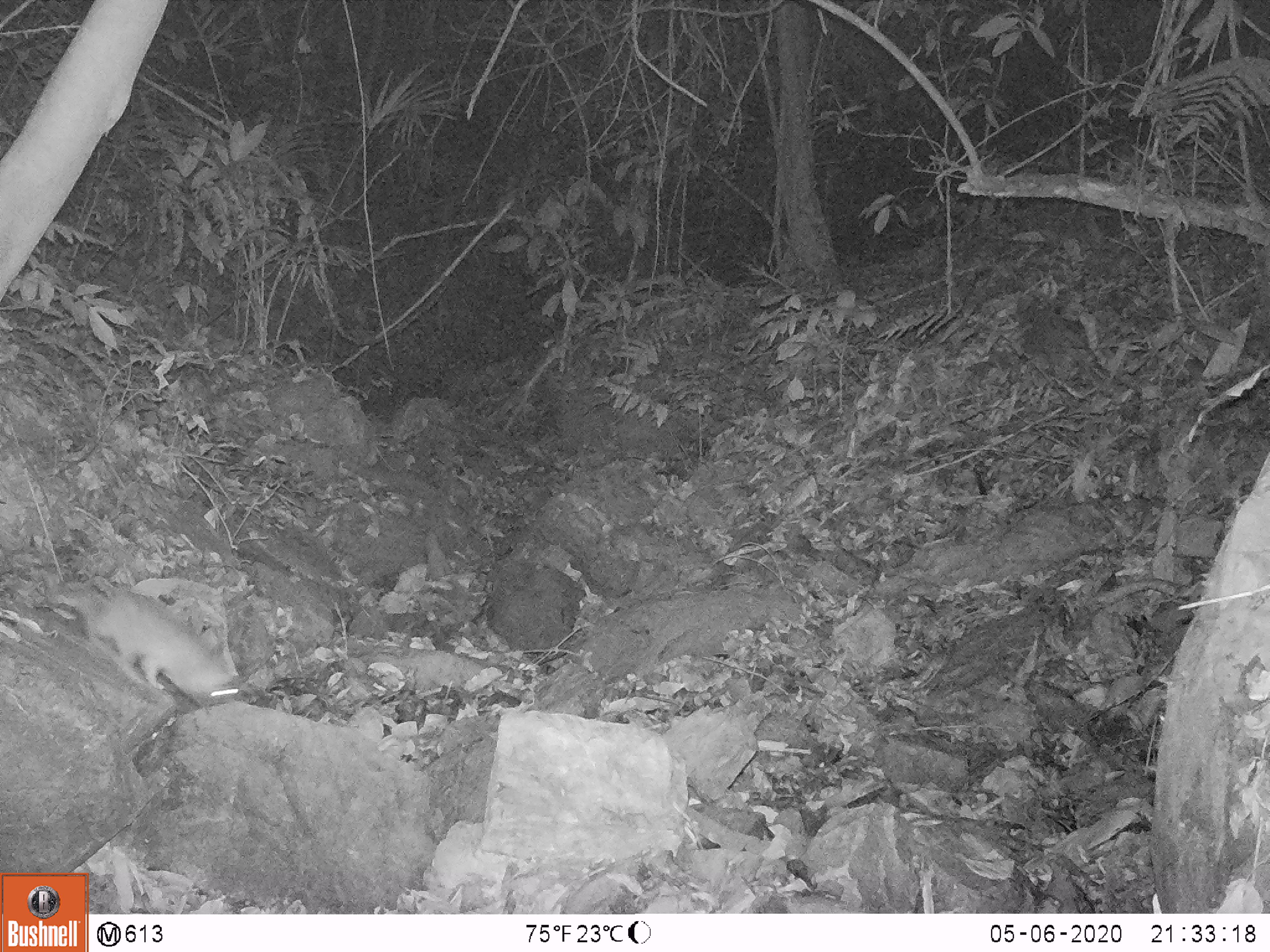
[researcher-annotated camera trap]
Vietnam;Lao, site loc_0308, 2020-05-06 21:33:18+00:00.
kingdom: Animalia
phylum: Chordata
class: Mammalia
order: Carnivora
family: Mustelidae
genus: Melogale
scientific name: Melogale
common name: ferret badger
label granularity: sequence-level